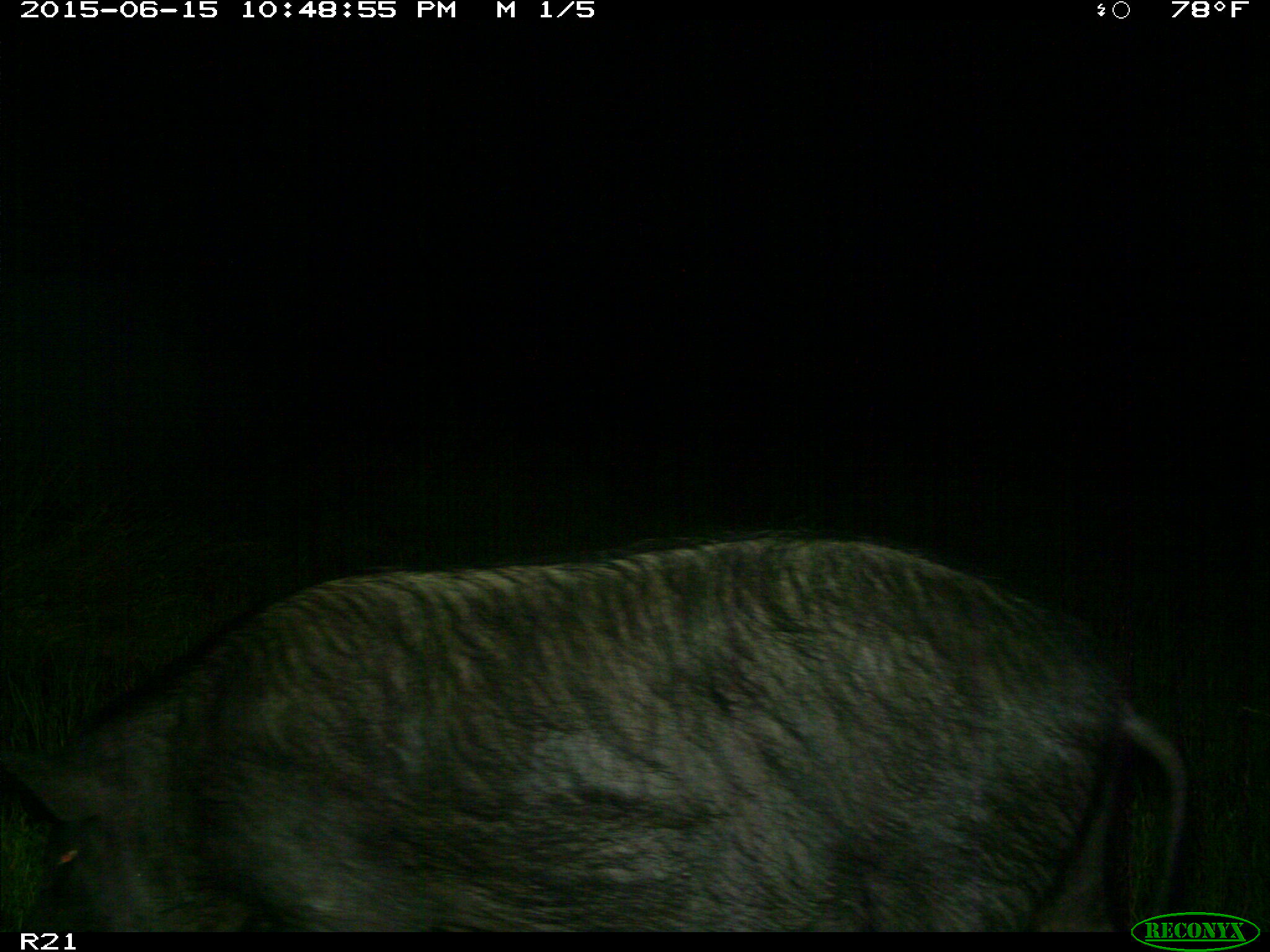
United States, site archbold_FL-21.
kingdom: Animalia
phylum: Chordata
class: Mammalia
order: Artiodactyla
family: Suidae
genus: Sus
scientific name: Sus scrofa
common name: wild boar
Sus scrofa (wild boar).